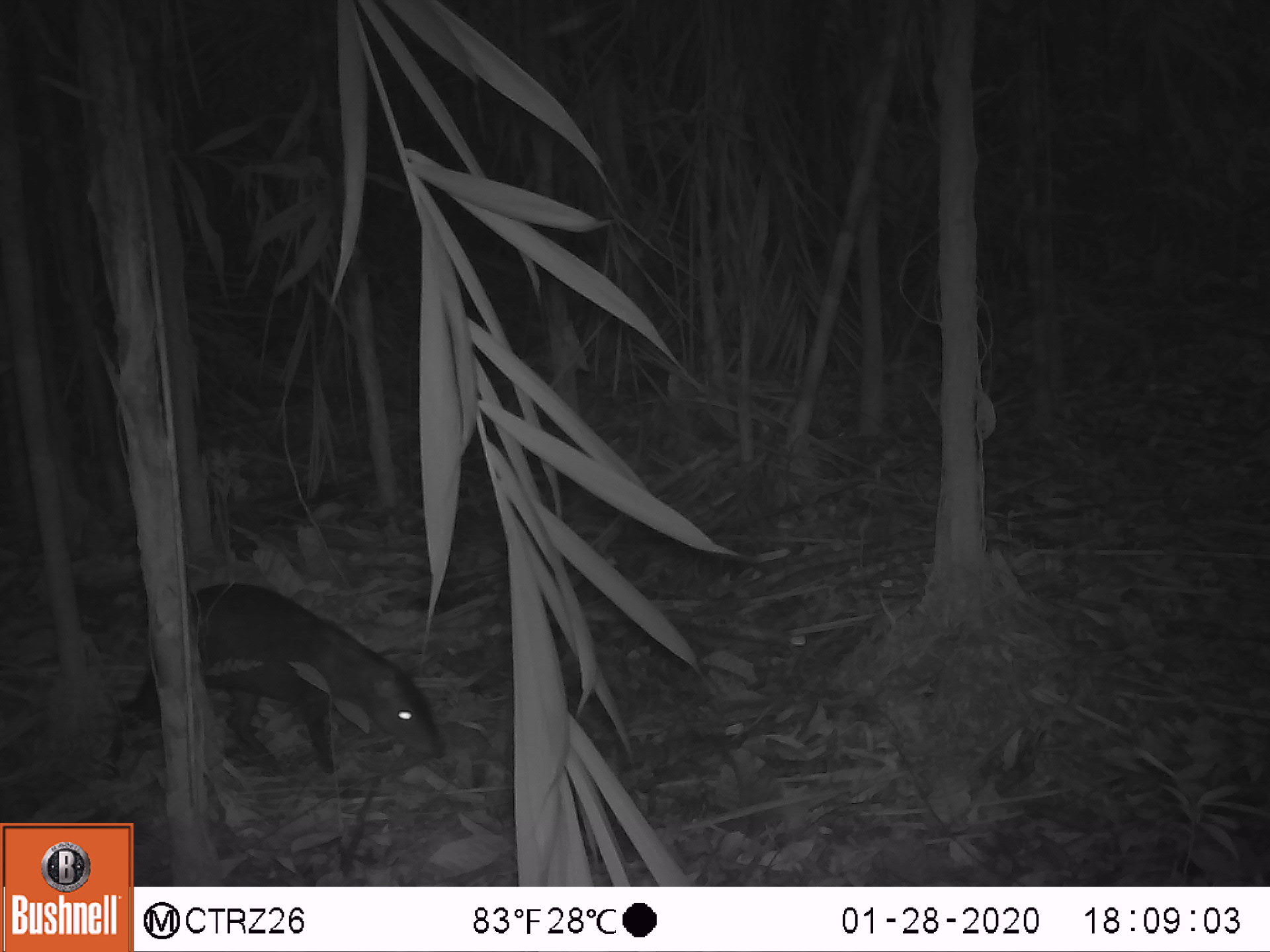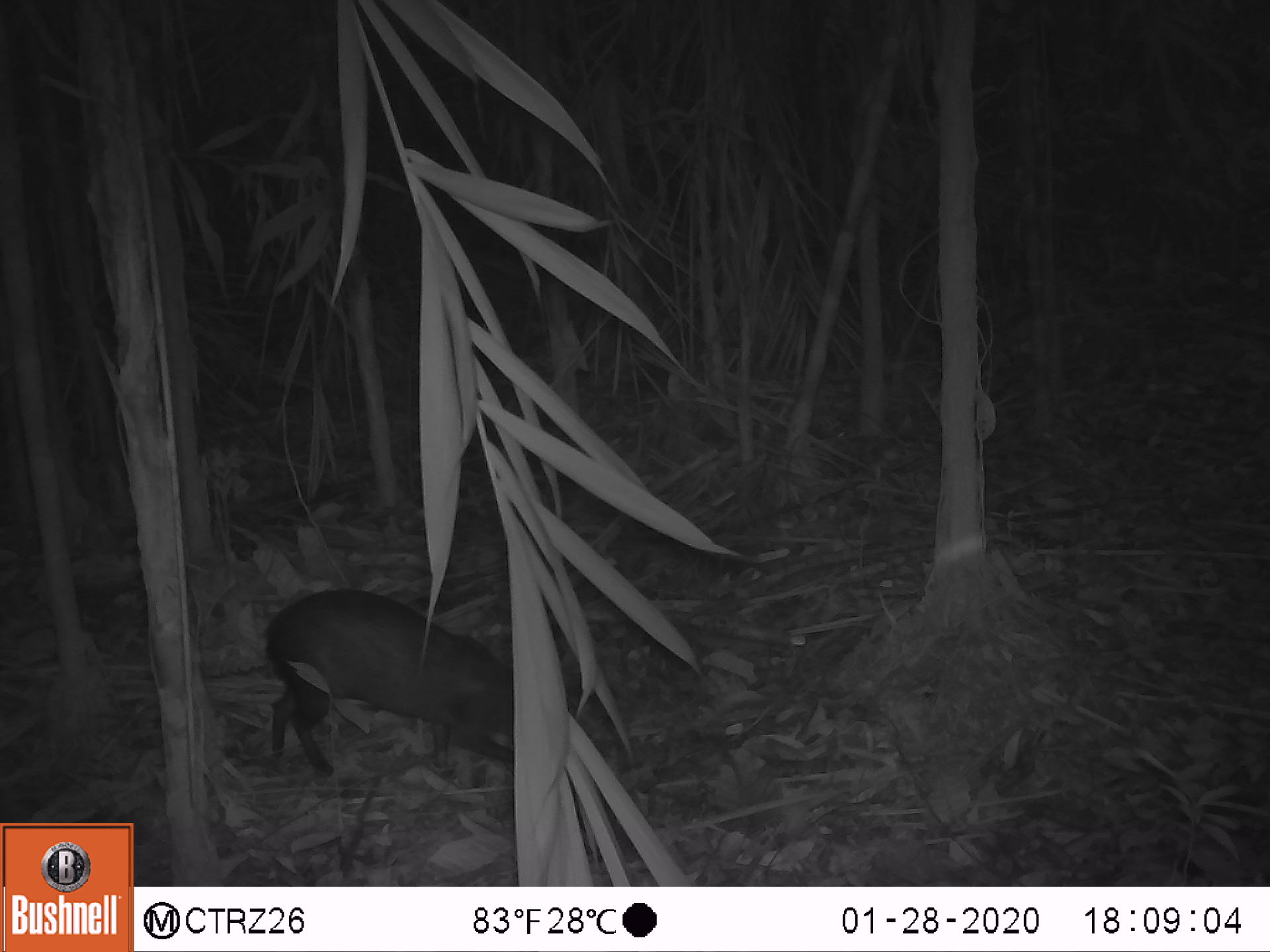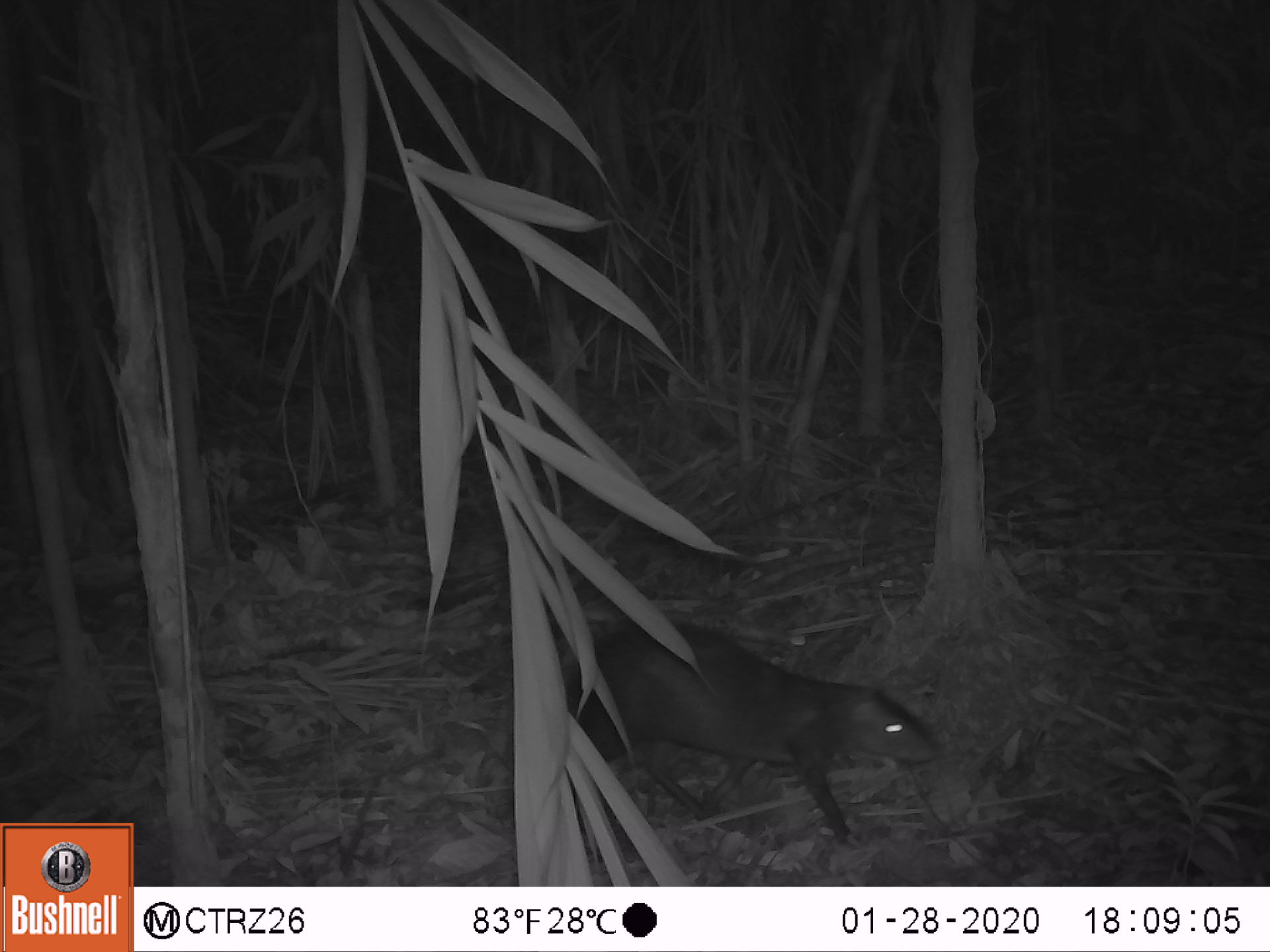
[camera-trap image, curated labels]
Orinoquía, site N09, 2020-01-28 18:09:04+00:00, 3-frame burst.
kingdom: Animalia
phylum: Chordata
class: Mammalia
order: Rodentia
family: Dasyproctidae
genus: Dasyprocta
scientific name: Dasyprocta fuliginosa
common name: black agouti